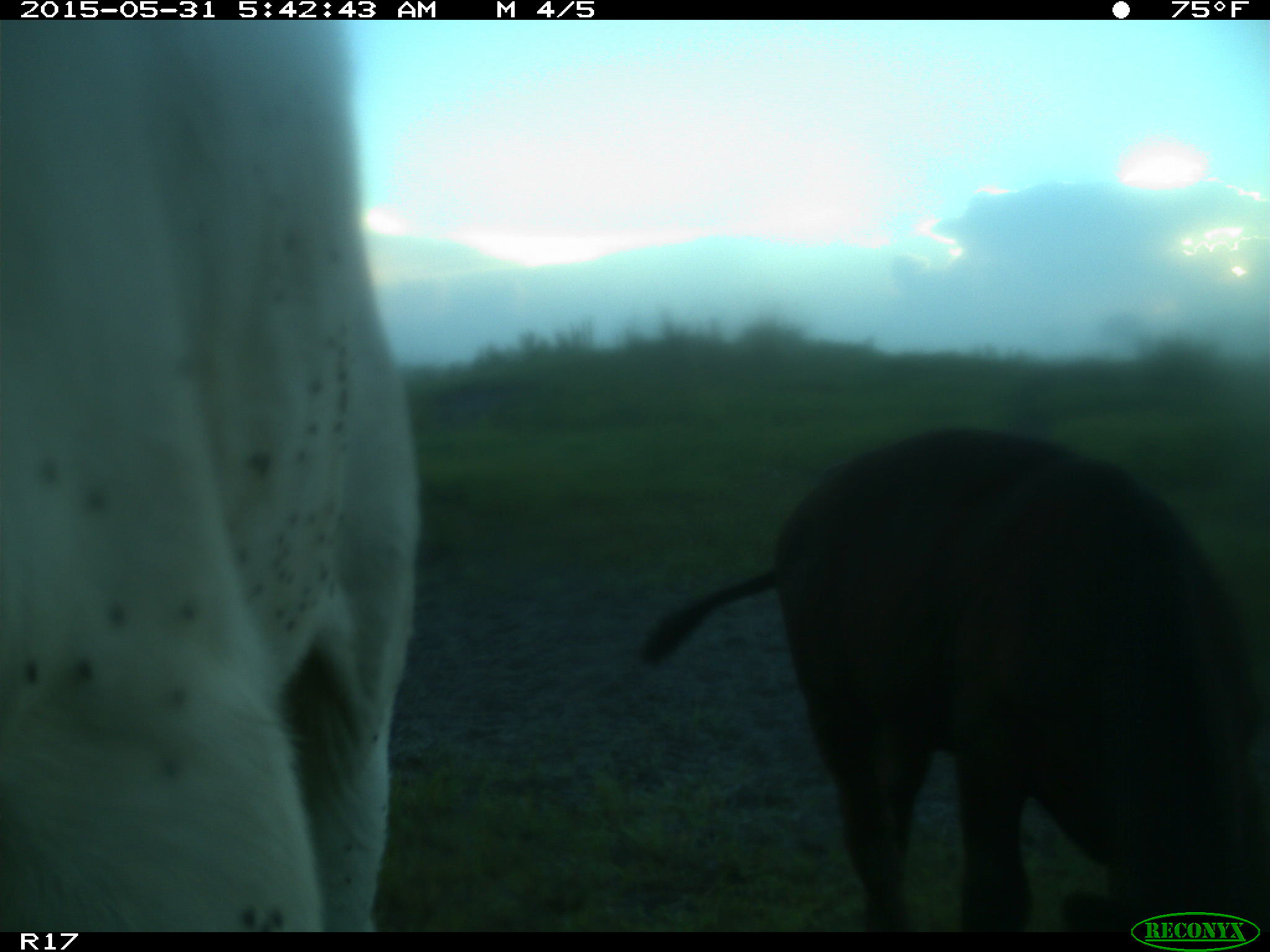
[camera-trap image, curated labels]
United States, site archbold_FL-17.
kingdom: Animalia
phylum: Chordata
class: Mammalia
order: Artiodactyla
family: Bovidae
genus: Bos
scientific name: Bos taurus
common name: domestic cow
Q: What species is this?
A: Bos taurus (domestic cow).